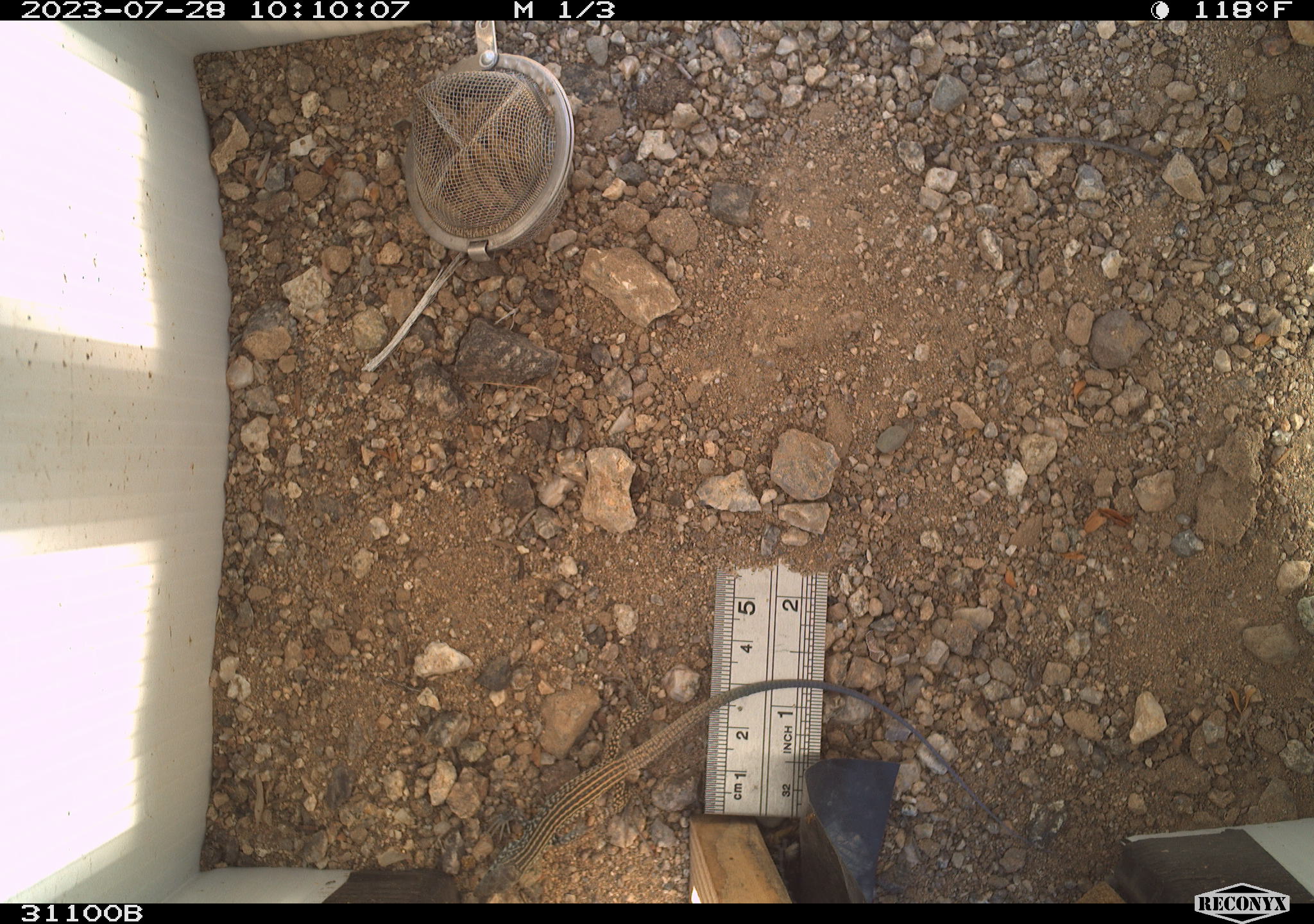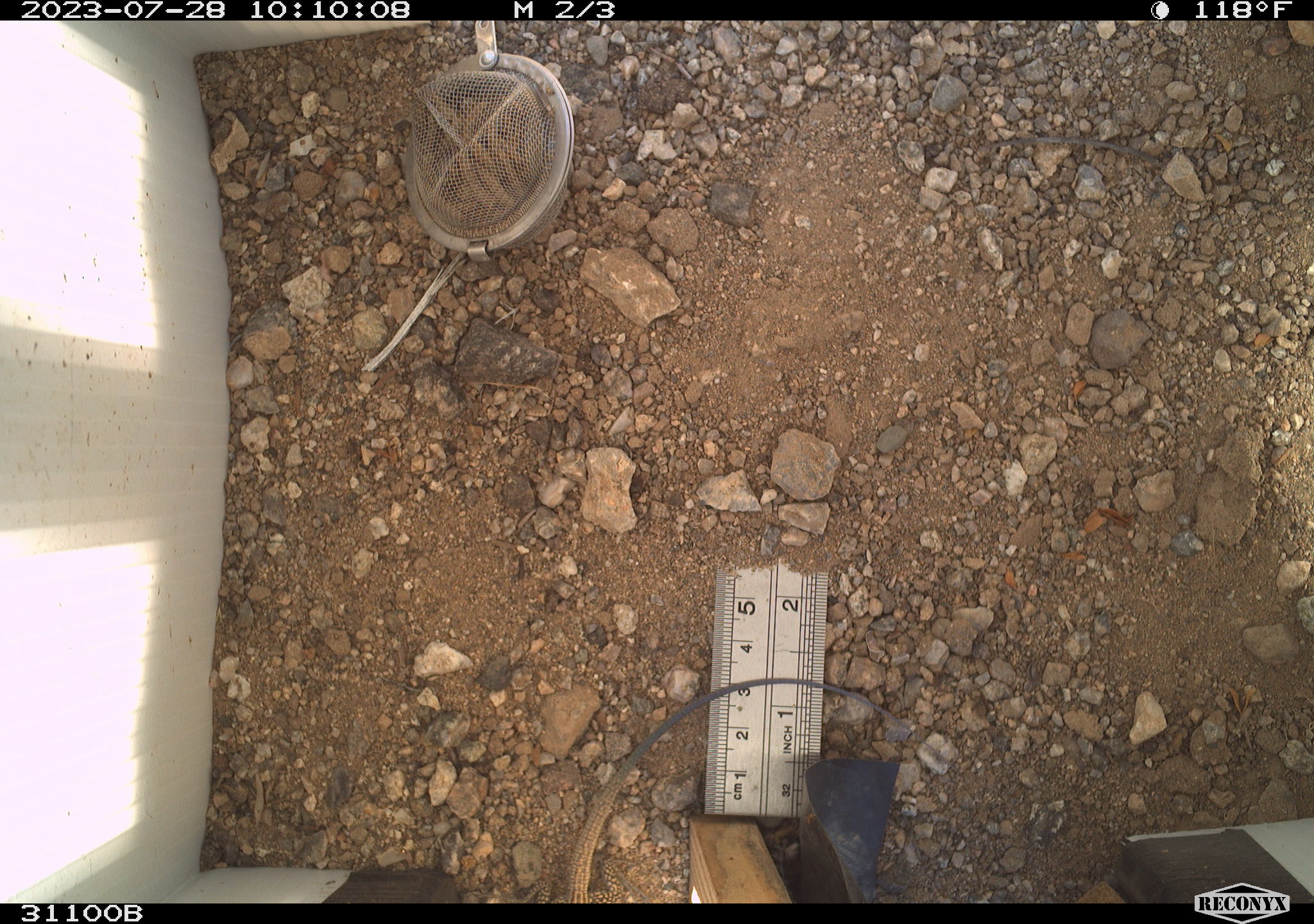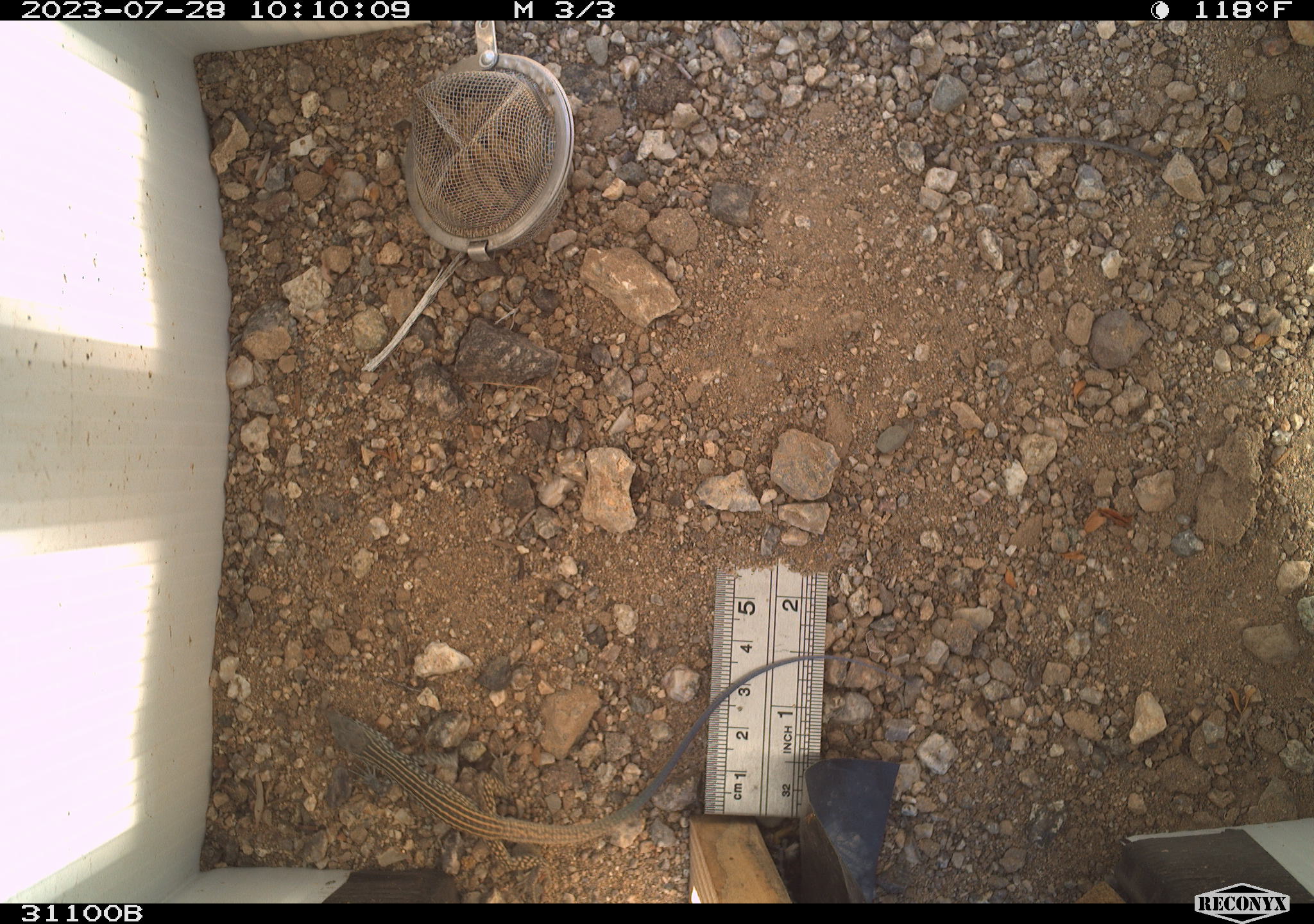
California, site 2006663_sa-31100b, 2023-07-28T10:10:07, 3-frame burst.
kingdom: Animalia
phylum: Chordata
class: Reptilia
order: Squamata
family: Teiidae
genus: Aspidoscelis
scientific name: Aspidoscelis tigris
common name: western whiptail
Western whiptail (Aspidoscelis tigris).